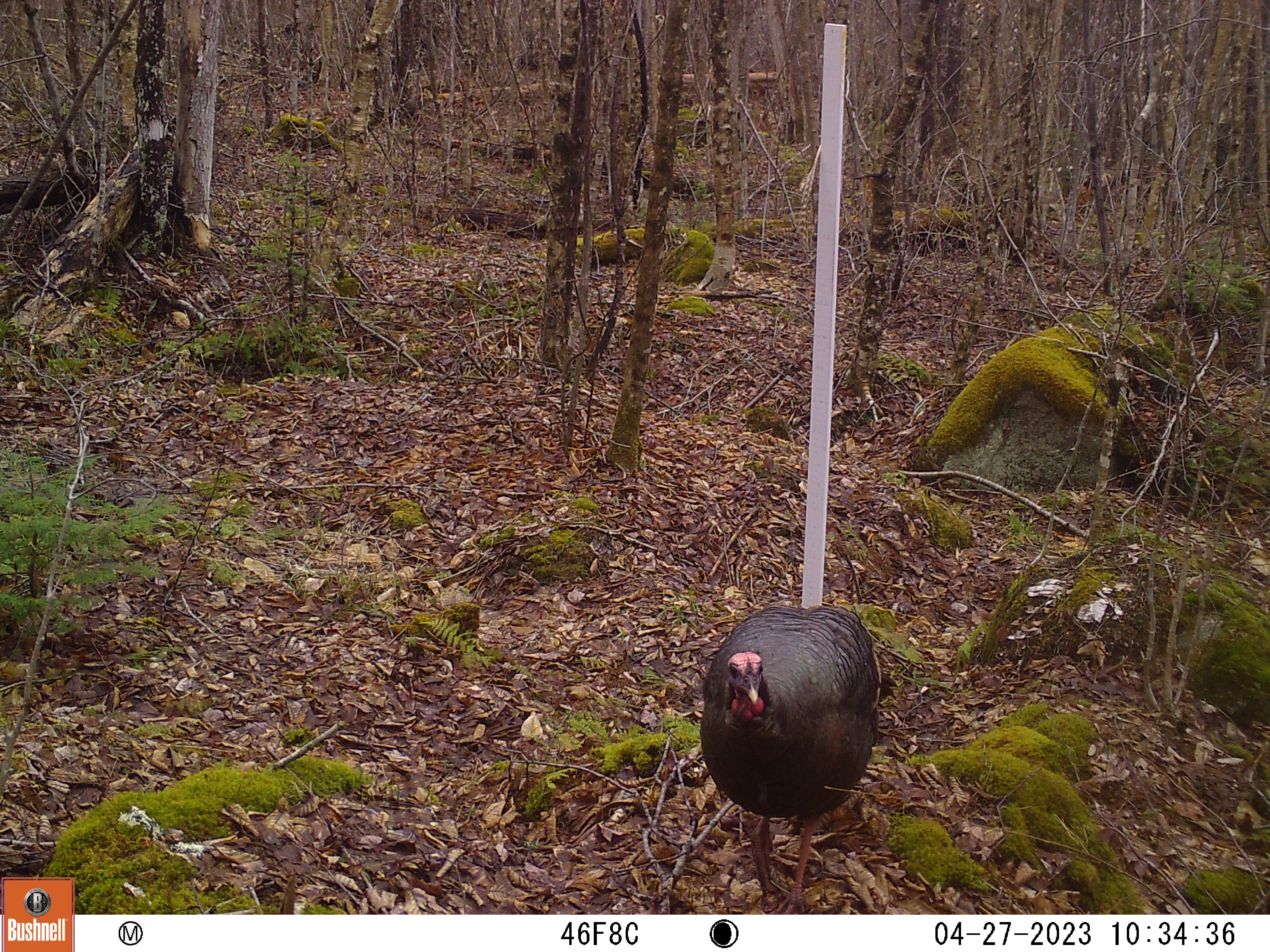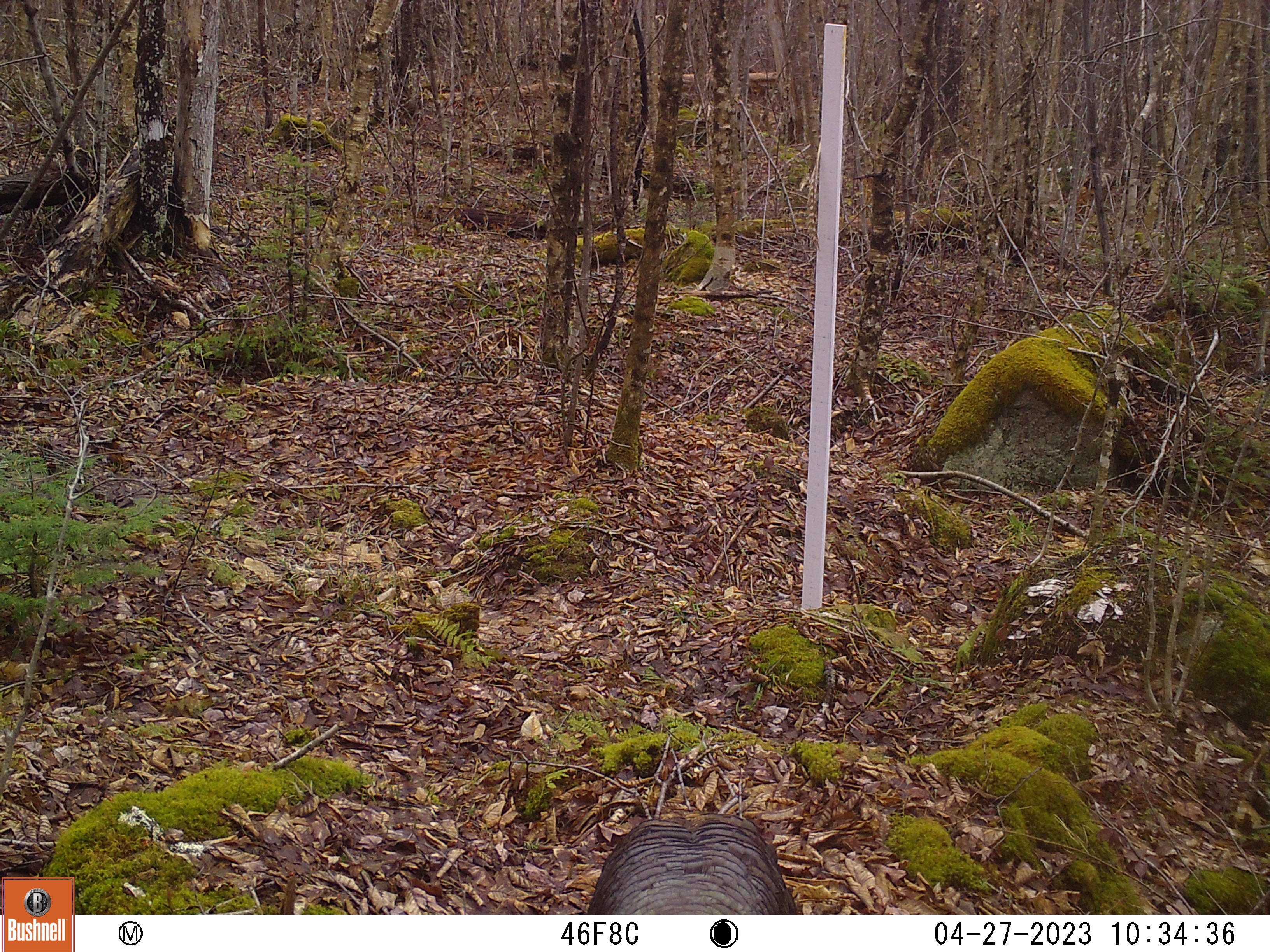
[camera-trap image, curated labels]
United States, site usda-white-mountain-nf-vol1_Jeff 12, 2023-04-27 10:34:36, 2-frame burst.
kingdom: Animalia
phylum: Chordata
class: Aves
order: Galliformes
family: Phasianidae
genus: Meleagris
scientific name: Meleagris gallopavo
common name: wild turkey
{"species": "wild turkey (Meleagris gallopavo)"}